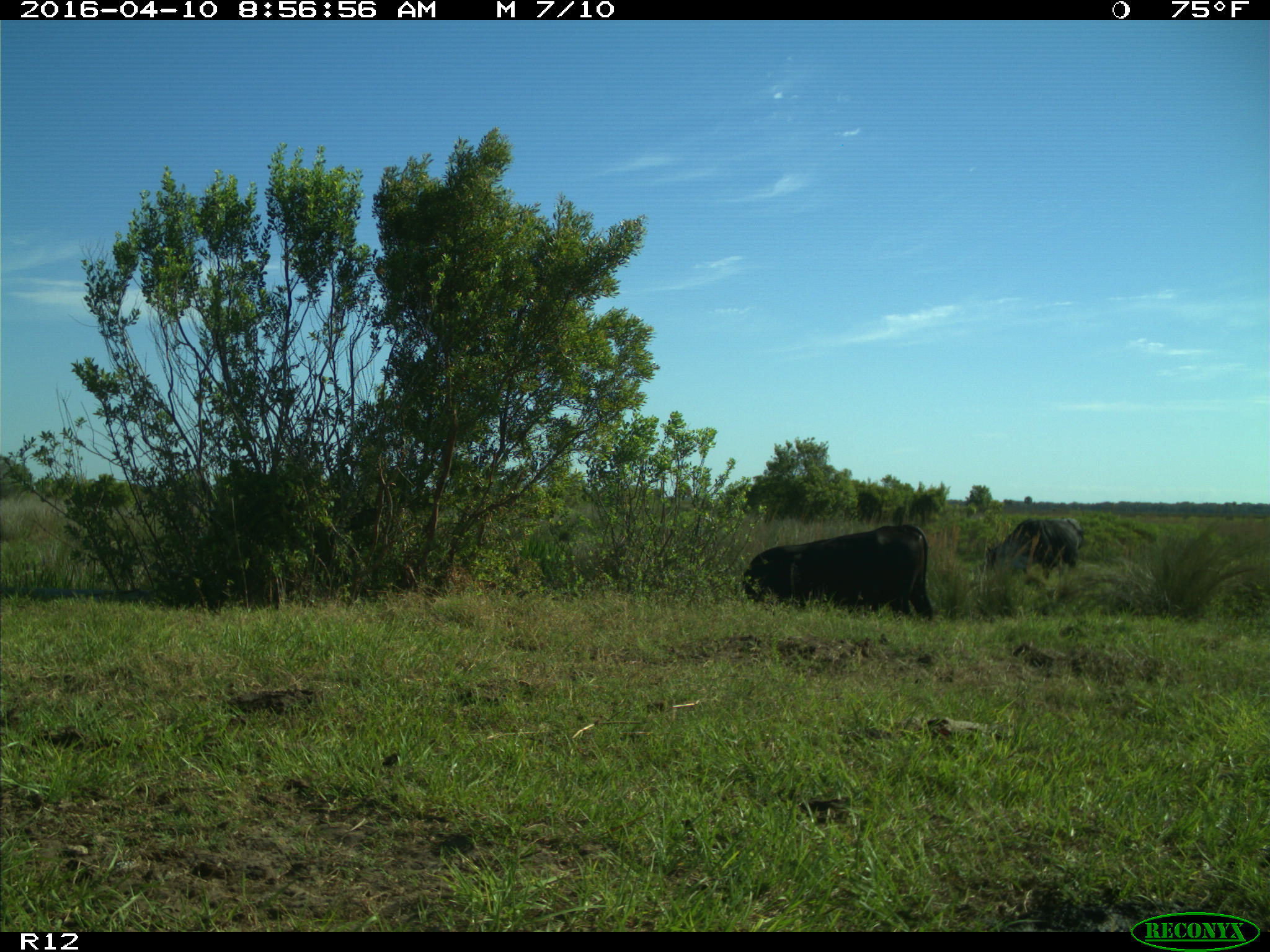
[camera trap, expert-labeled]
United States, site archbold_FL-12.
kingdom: Animalia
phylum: Chordata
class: Mammalia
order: Artiodactyla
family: Bovidae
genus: Bos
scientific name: Bos taurus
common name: domestic cow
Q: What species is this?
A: Bos taurus (domestic cow).